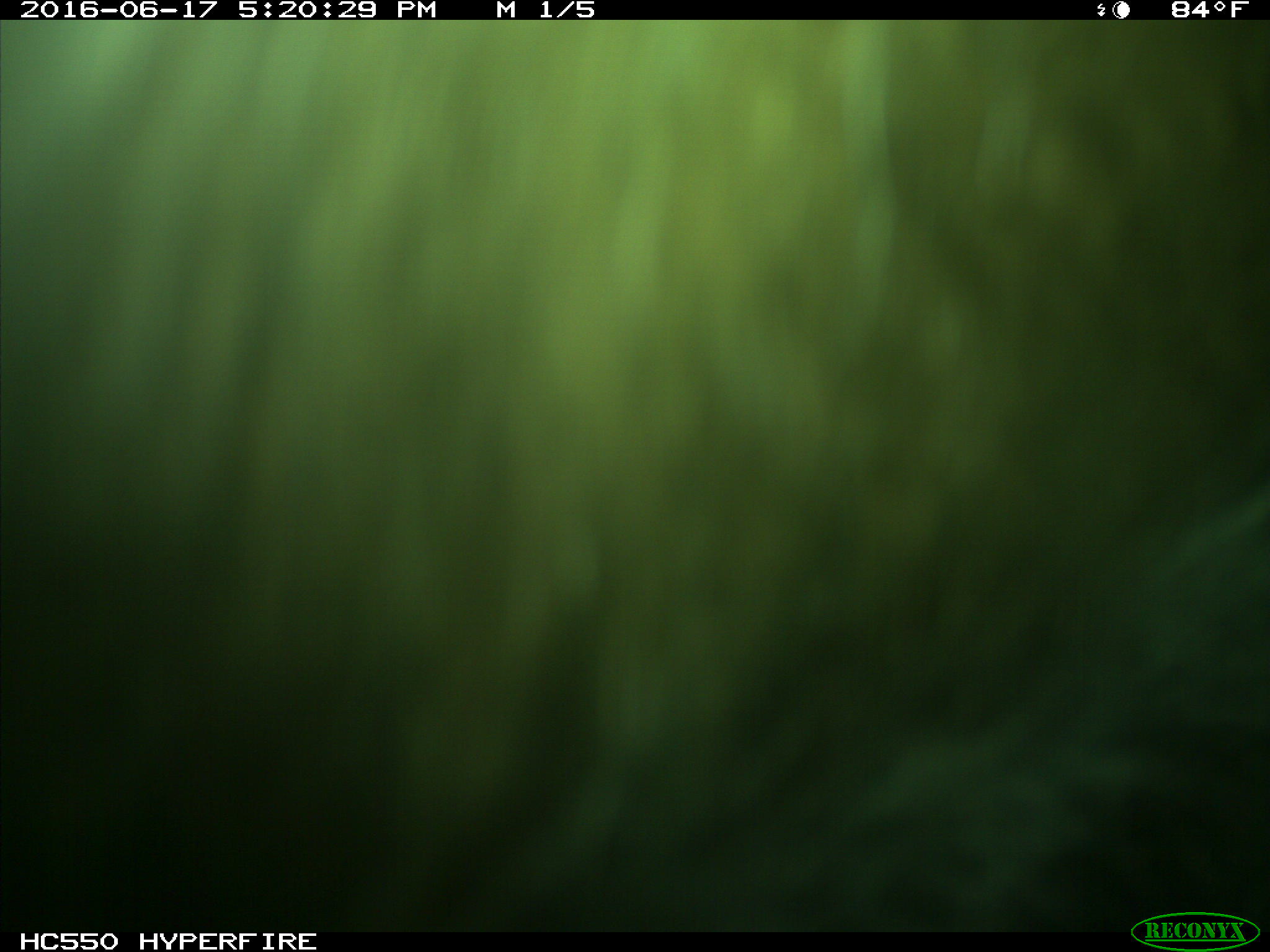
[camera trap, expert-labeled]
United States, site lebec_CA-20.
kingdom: Animalia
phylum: Chordata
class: Mammalia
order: Artiodactyla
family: Bovidae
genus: Bos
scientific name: Bos taurus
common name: domestic cow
Bos taurus (domestic cow).